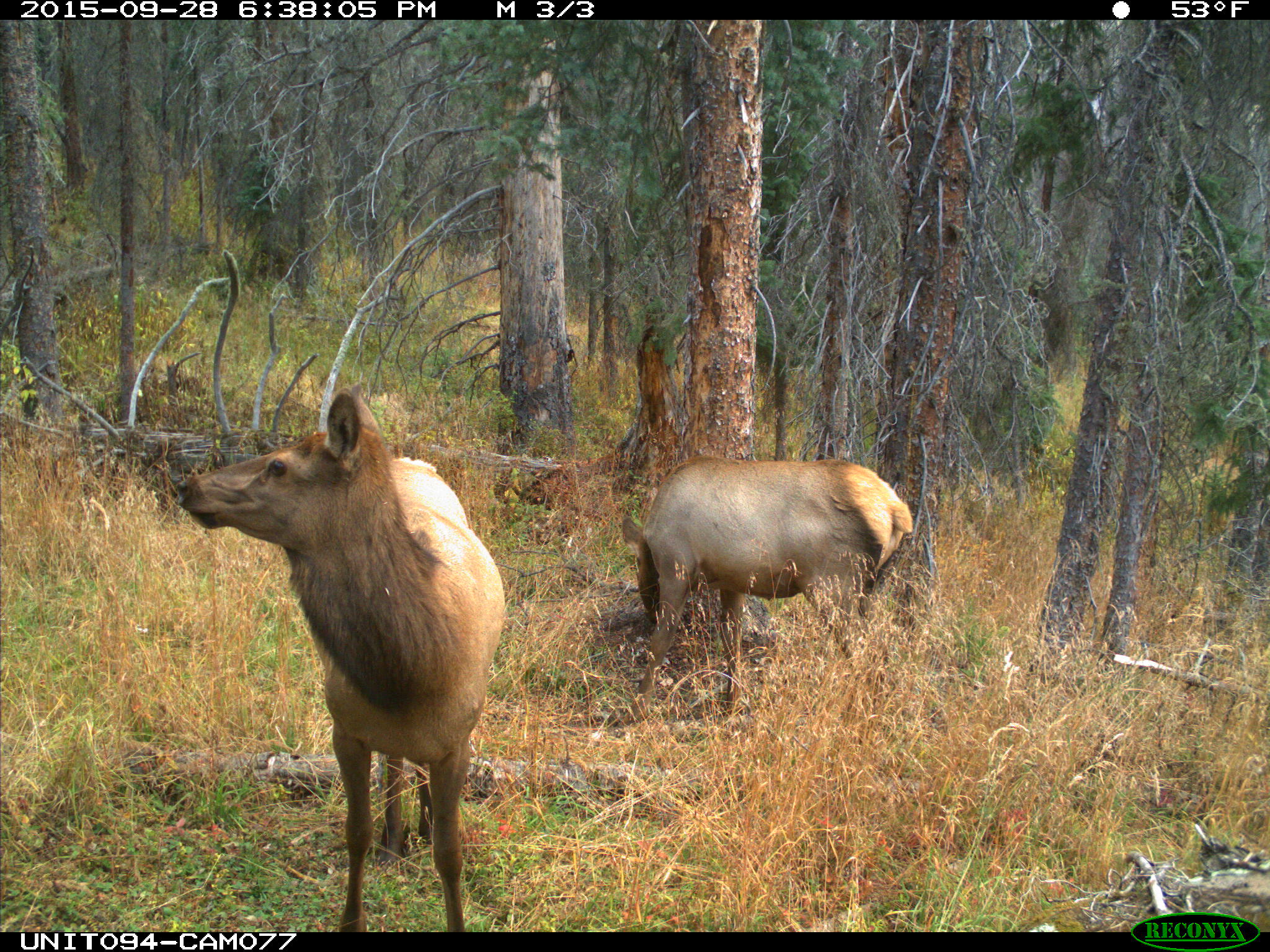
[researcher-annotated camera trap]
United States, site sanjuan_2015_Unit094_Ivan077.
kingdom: Animalia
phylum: Chordata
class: Mammalia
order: Artiodactyla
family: Cervidae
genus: Cervus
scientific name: Cervus elaphus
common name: red deer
Cervus elaphus (red deer).